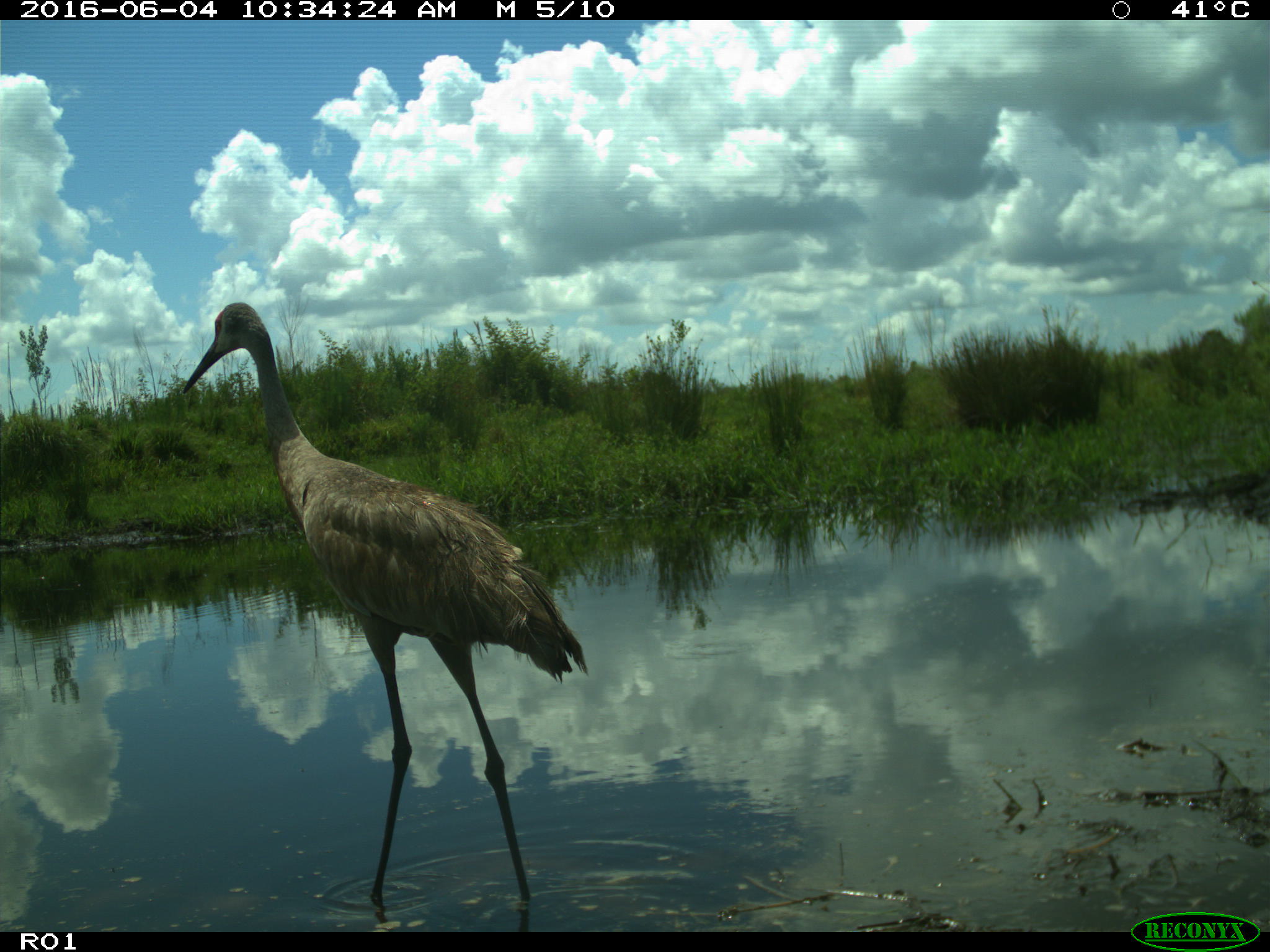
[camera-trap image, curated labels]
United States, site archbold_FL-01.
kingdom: Animalia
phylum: Chordata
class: Aves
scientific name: Aves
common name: birds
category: unidentified bird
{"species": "unidentified bird (birds) (Aves)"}